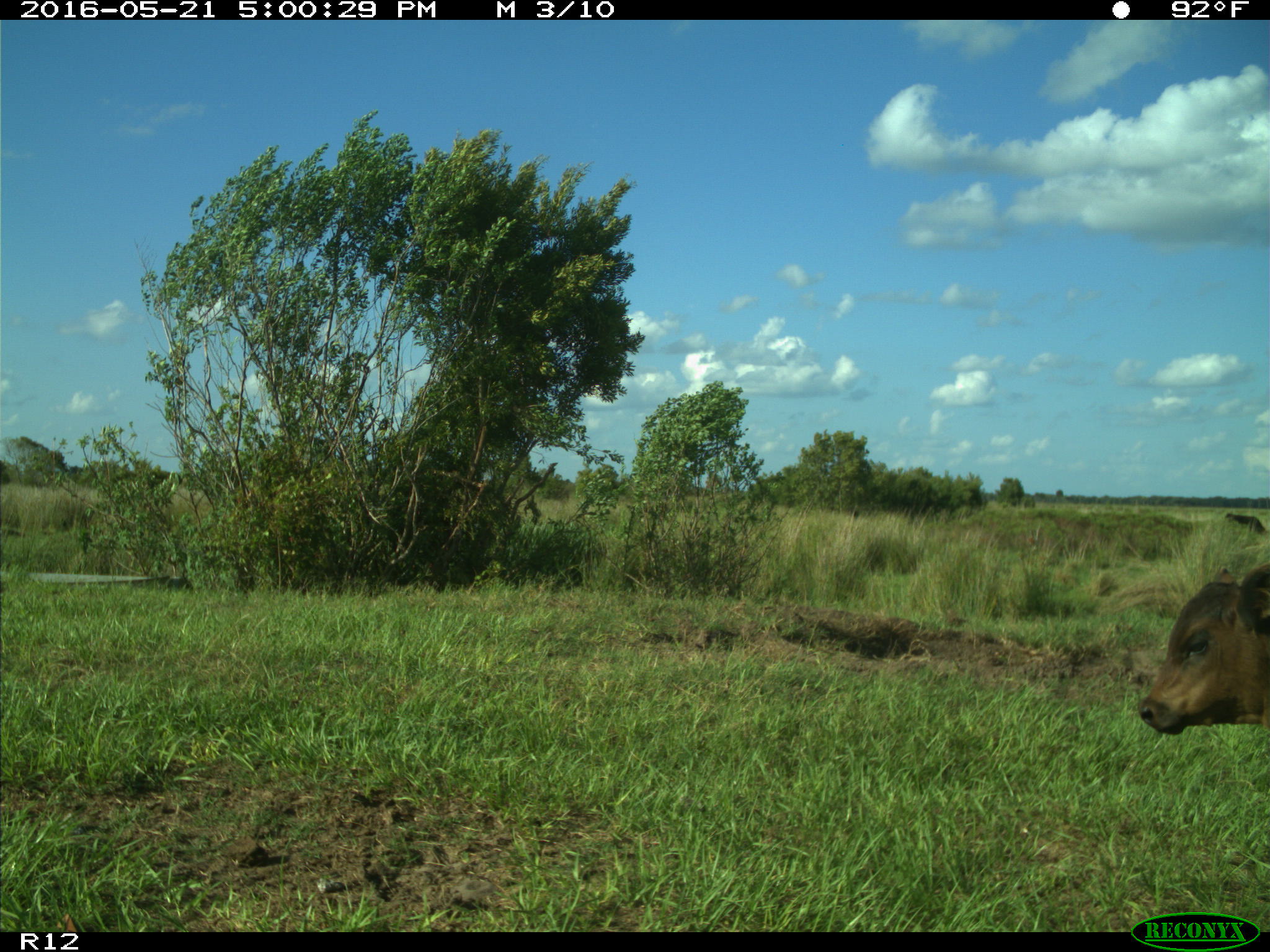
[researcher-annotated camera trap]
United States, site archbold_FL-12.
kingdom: Animalia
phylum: Chordata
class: Mammalia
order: Artiodactyla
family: Bovidae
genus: Bos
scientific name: Bos taurus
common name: domestic cow